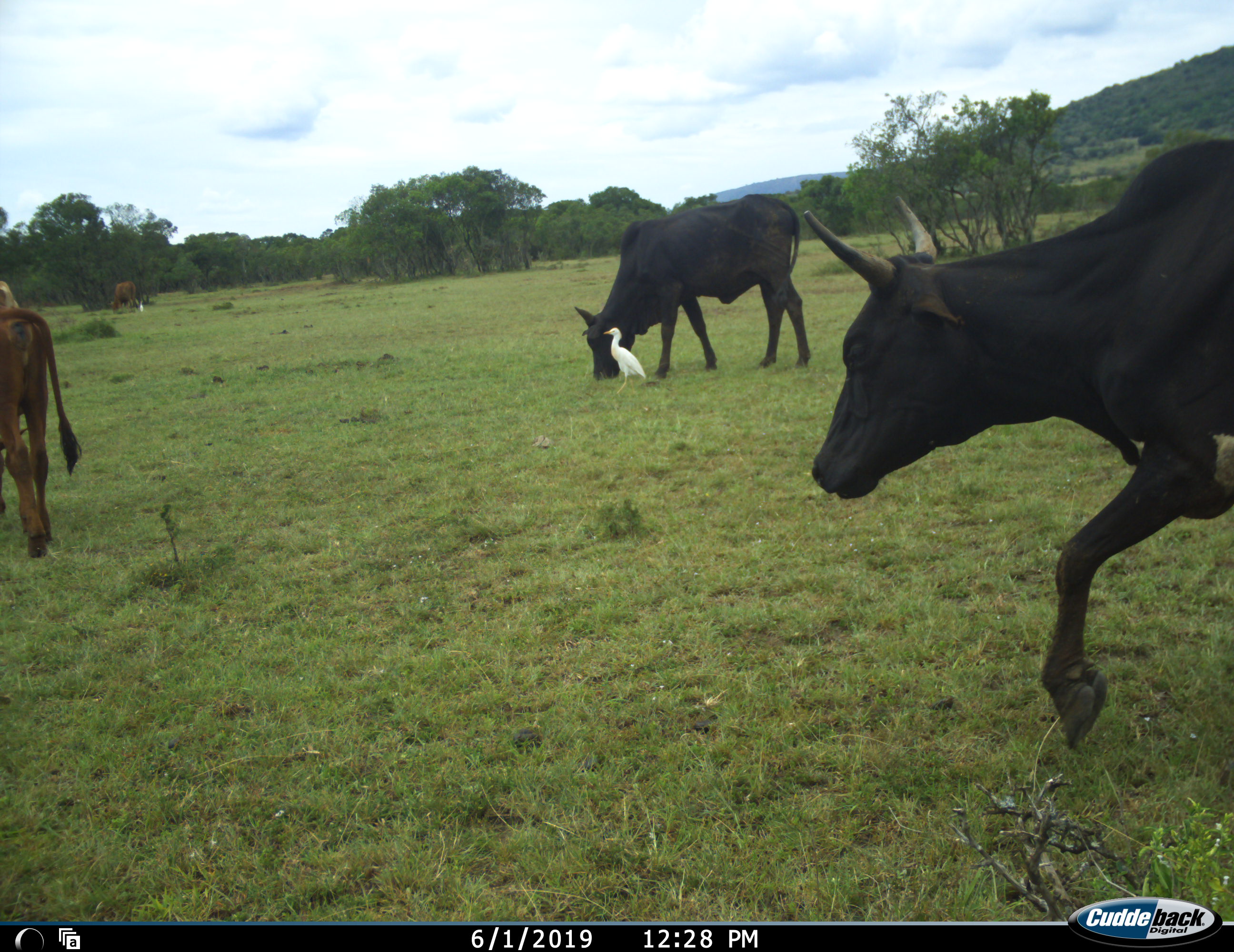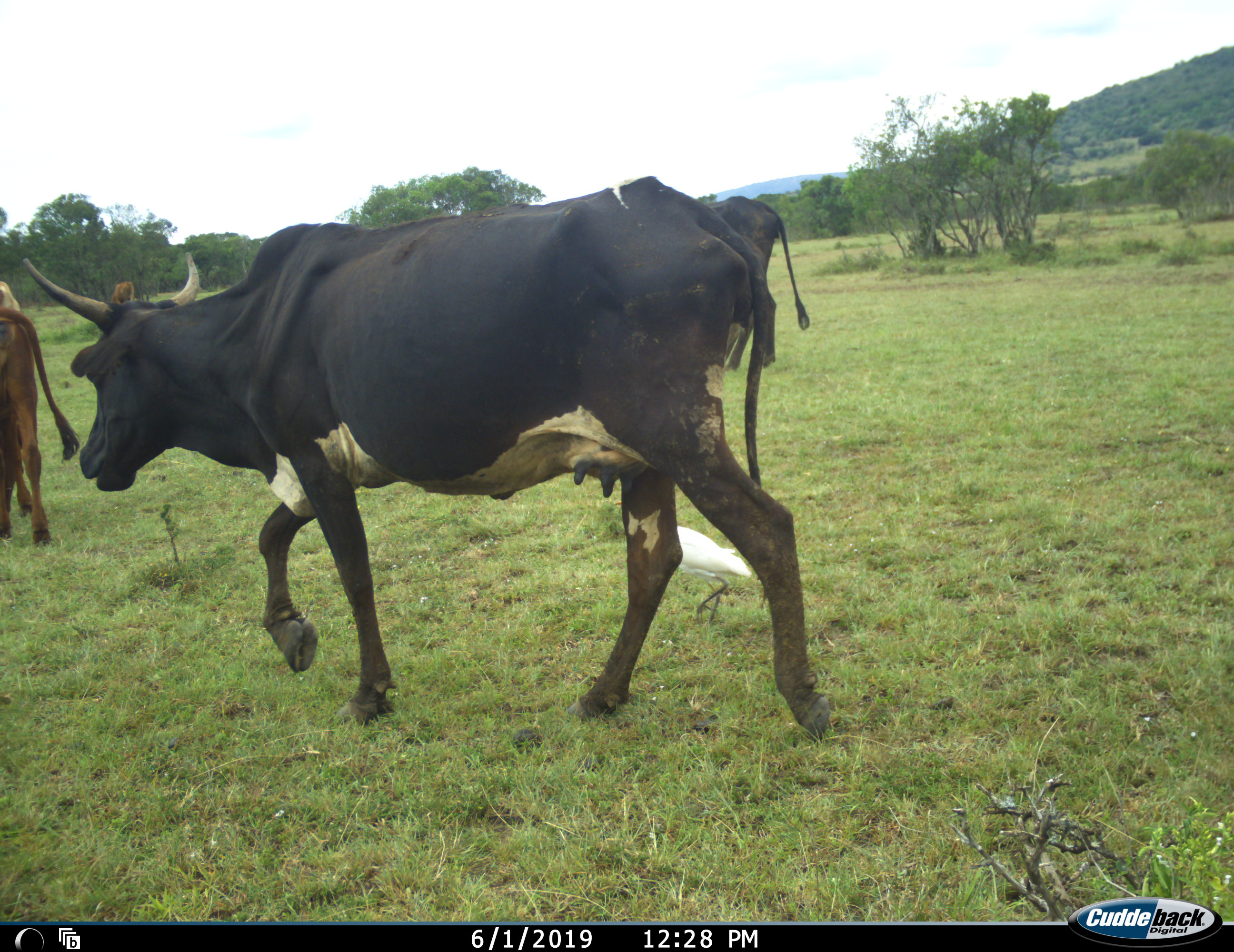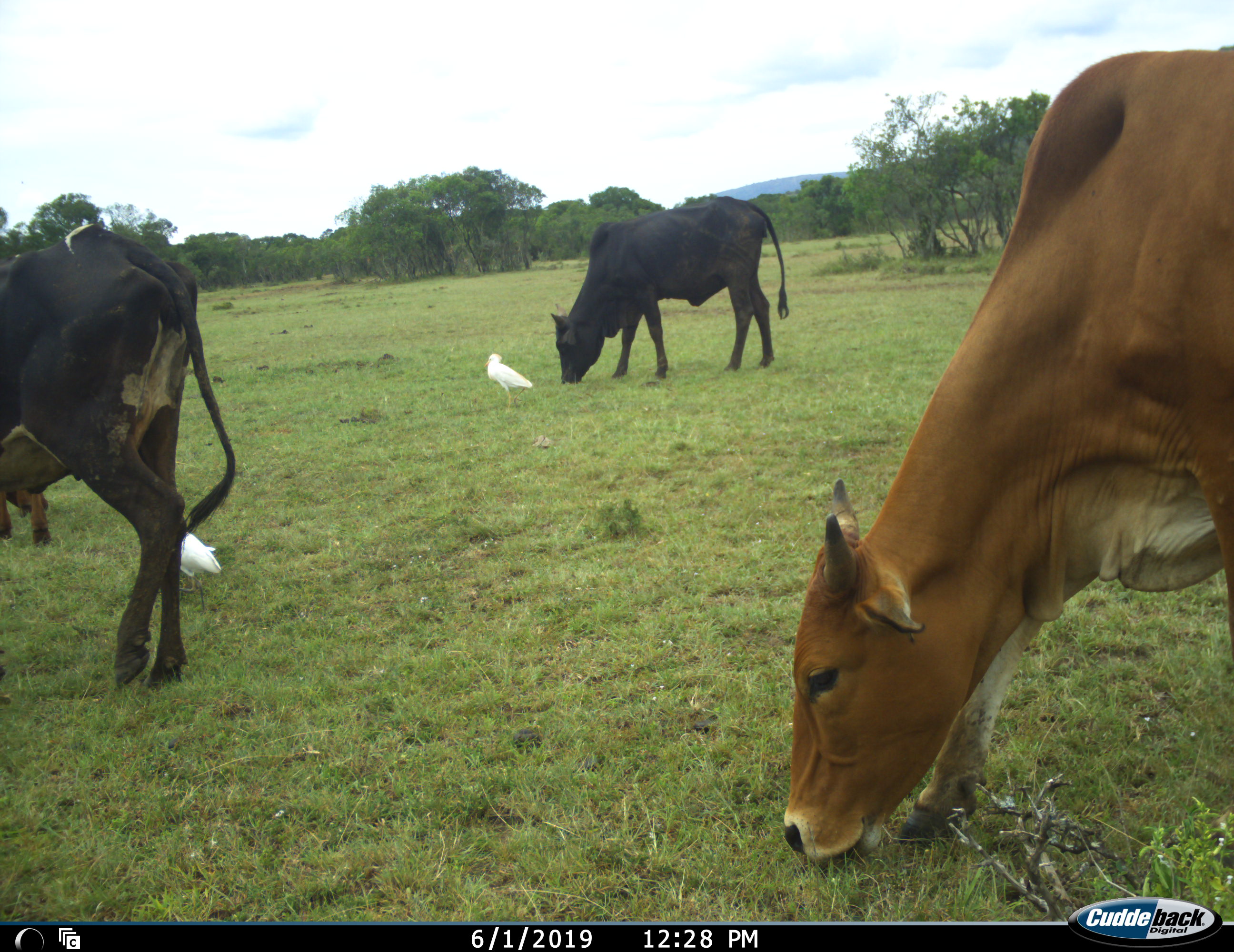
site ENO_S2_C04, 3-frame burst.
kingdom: Animalia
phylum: Chordata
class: Aves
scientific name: Aves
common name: bird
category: birdother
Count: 2.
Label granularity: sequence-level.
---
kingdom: Animalia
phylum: Chordata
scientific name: Vertebrata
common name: domestic animal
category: domesticanimal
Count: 5.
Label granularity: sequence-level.